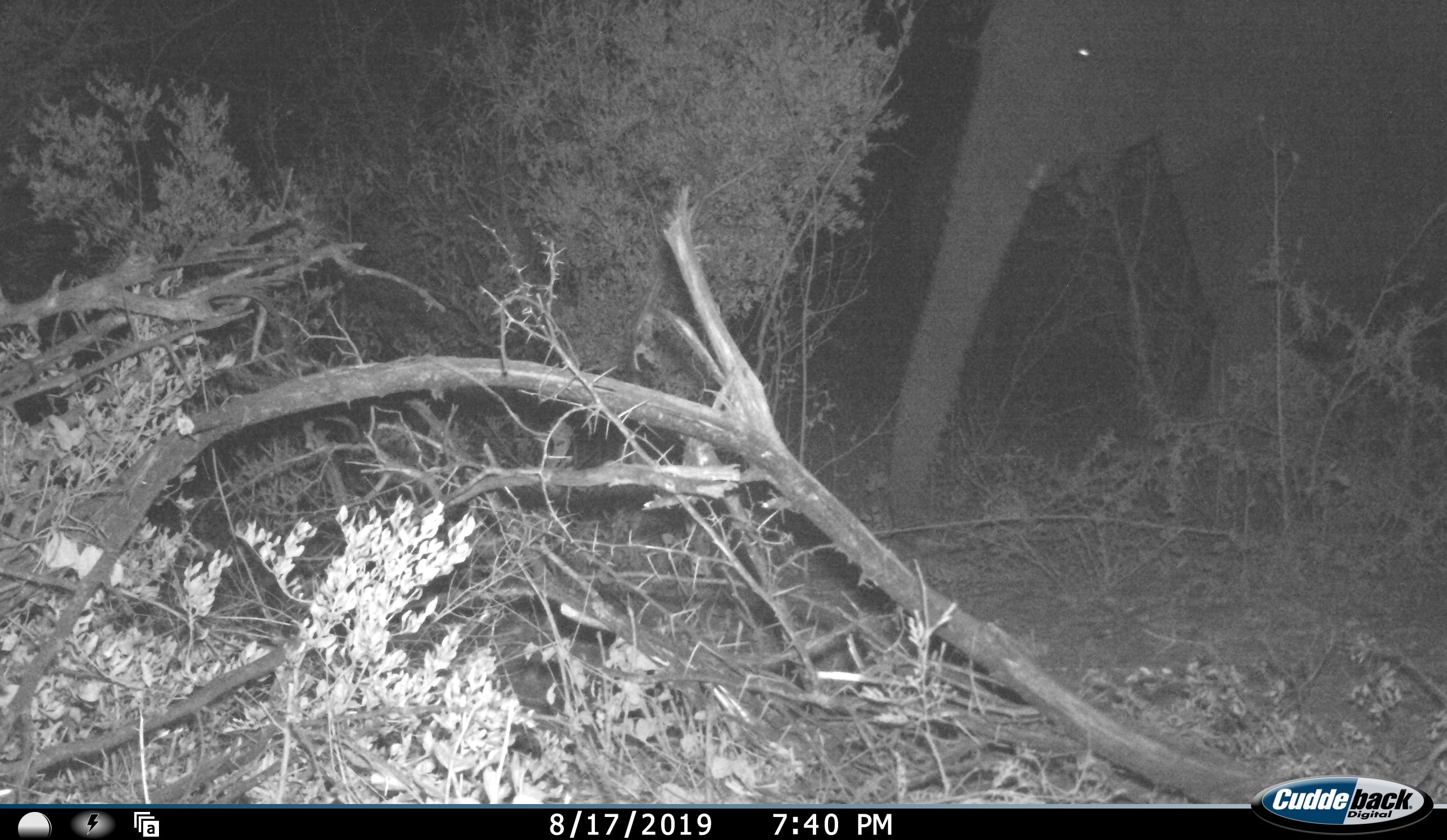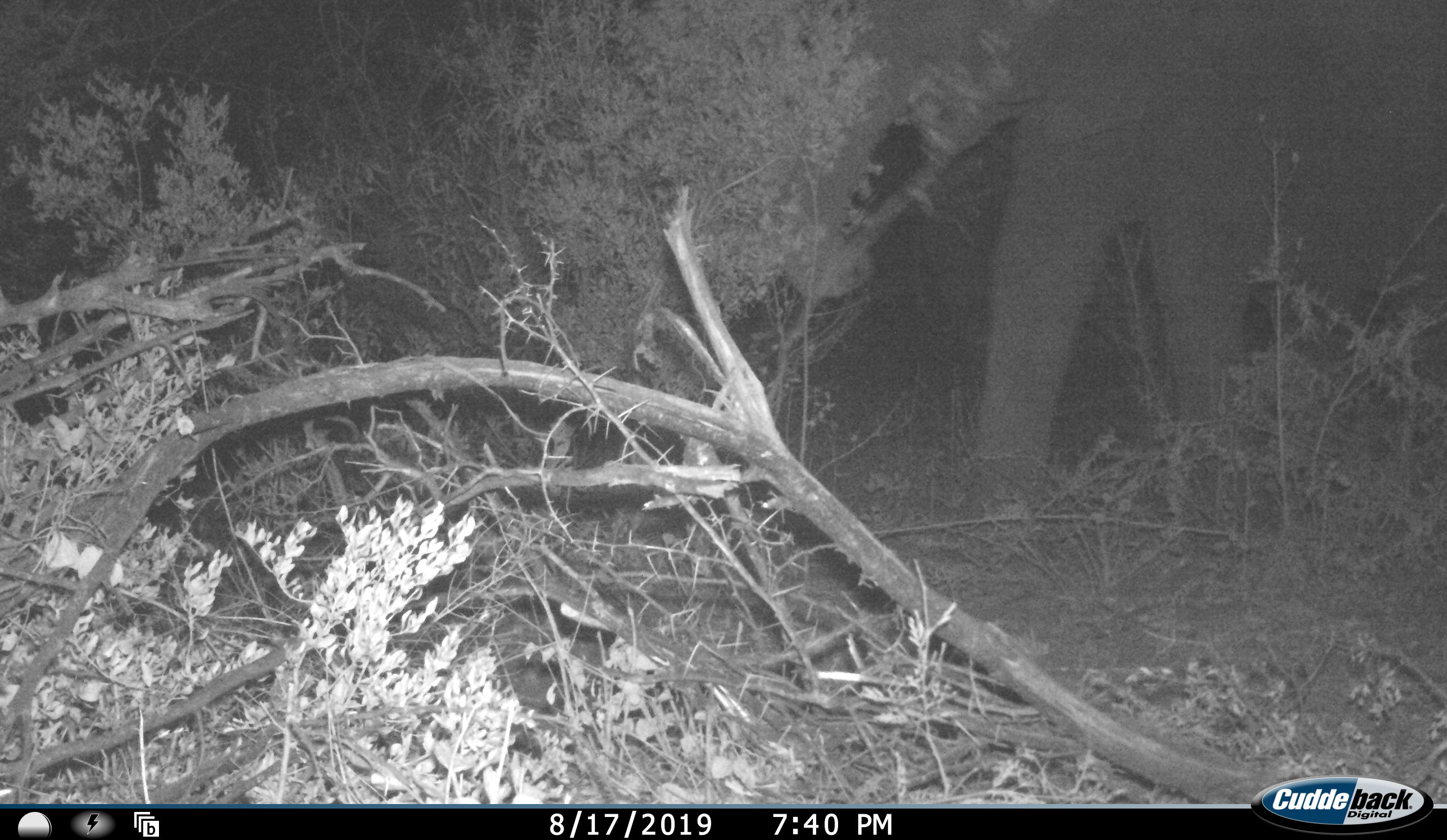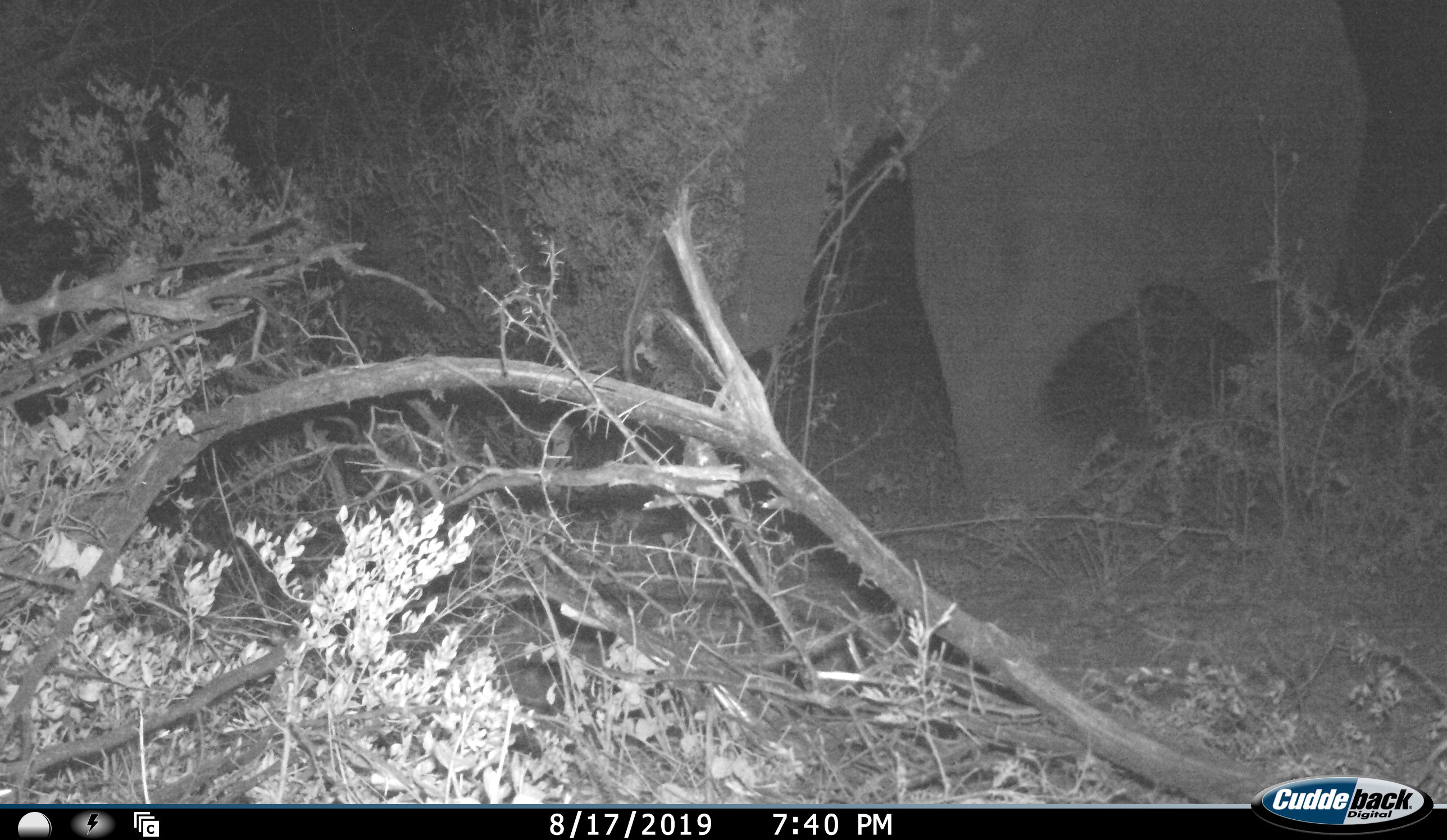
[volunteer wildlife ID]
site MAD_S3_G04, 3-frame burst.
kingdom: Animalia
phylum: Chordata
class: Mammalia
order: Proboscidea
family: Elephantidae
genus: Loxodonta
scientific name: Loxodonta africana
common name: african bush elephant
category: elephant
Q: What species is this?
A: Elephant (african bush elephant) (Loxodonta africana).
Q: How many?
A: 1.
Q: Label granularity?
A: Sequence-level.